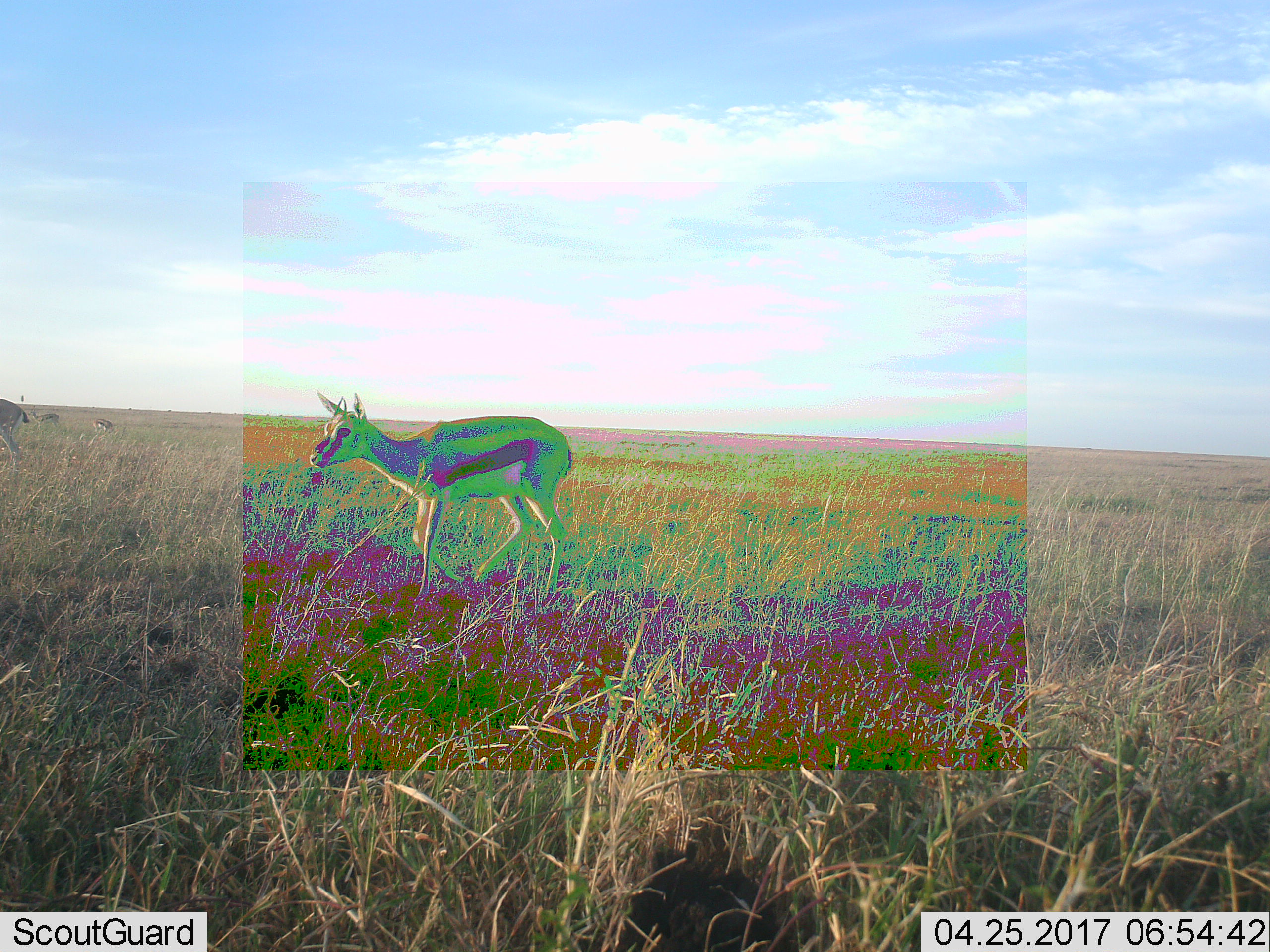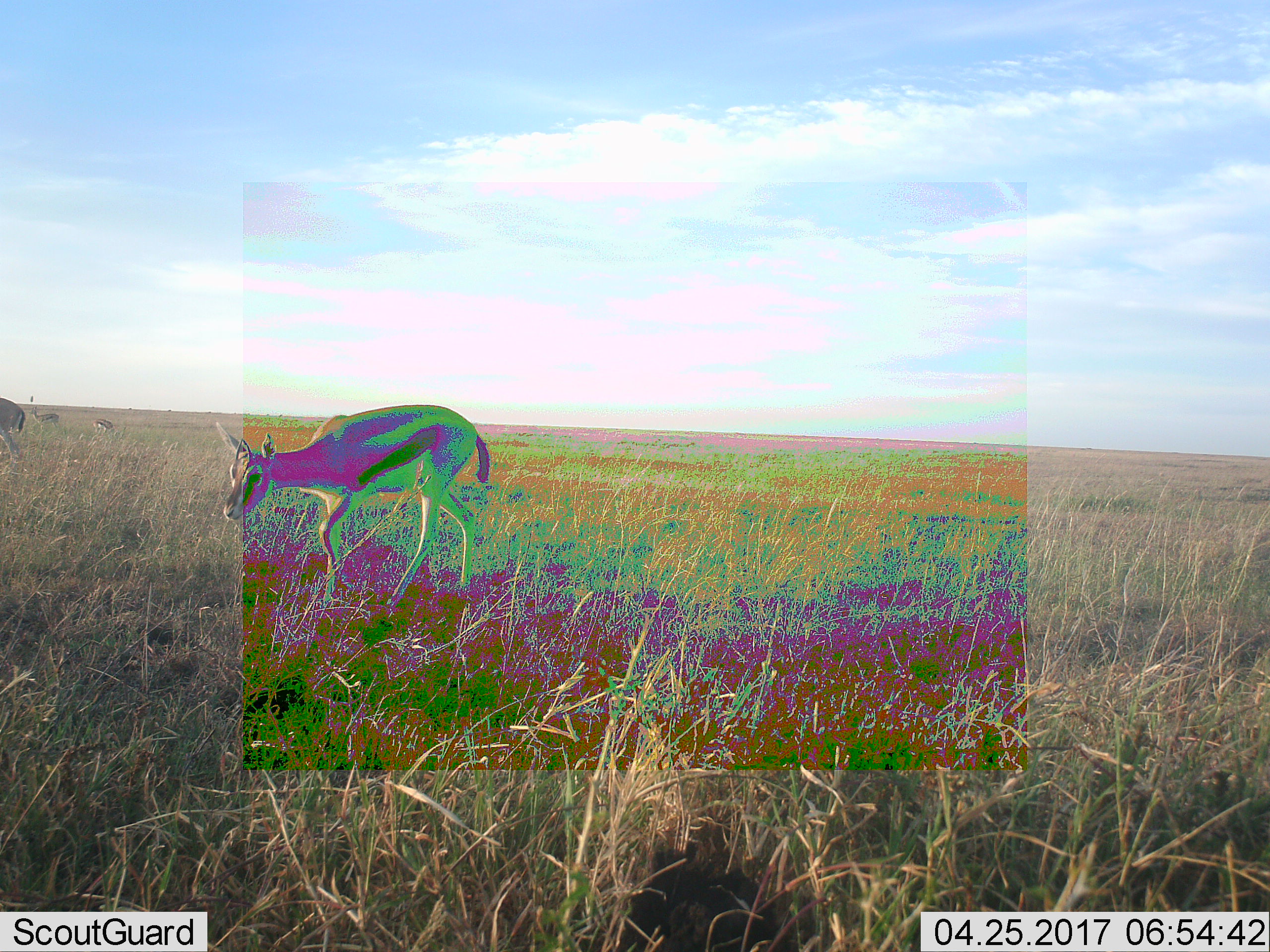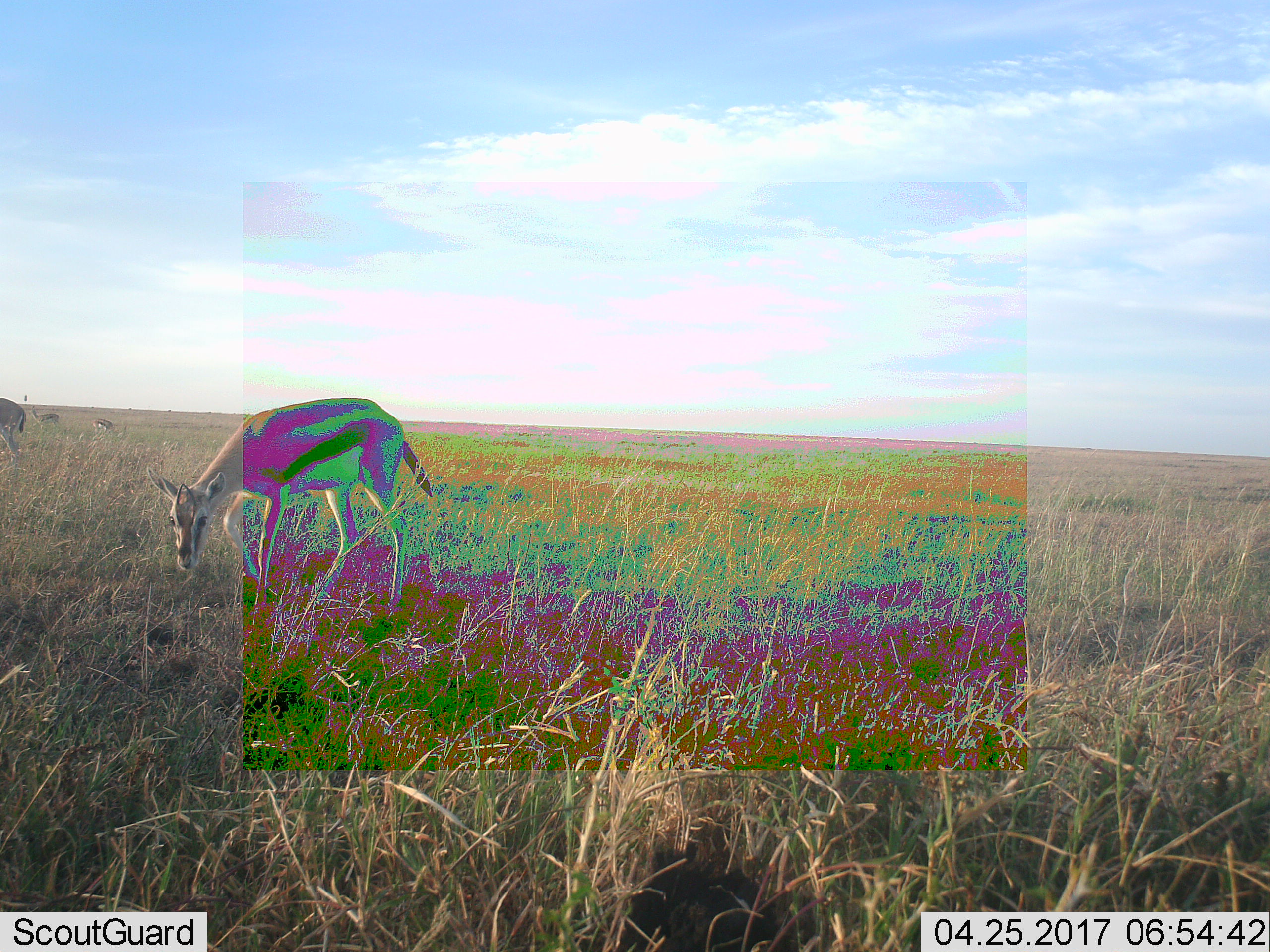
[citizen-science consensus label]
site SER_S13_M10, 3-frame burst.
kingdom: Animalia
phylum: Chordata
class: Mammalia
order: Artiodactyla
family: Bovidae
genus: Eudorcas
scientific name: Eudorcas thomsonii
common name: thomson's gazelle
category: gazellethomsons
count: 4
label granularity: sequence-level